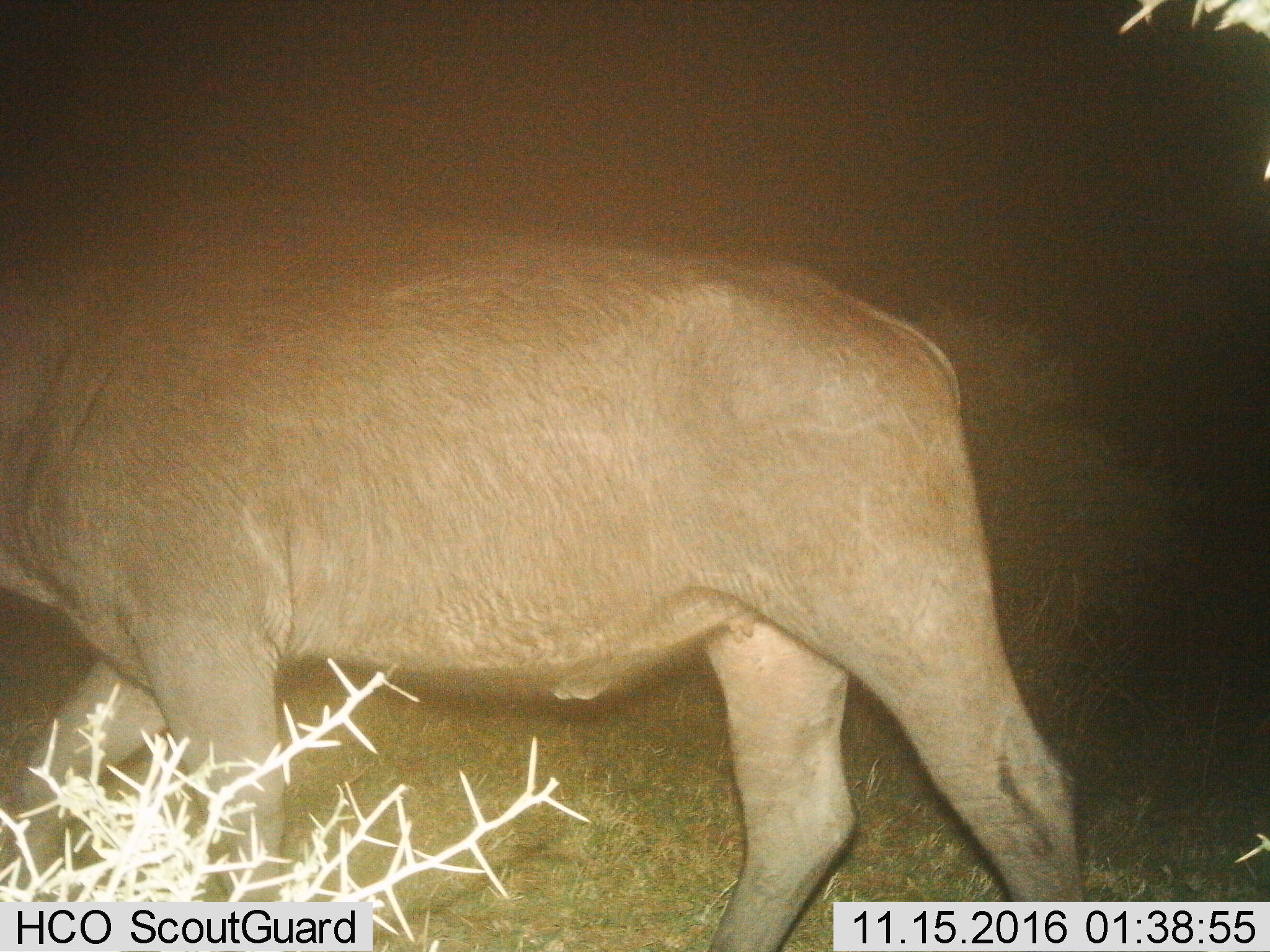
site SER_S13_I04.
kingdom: Animalia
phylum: Chordata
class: Mammalia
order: Artiodactyla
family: Bovidae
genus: Syncerus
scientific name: Syncerus caffer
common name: african buffalo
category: buffalo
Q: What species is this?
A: Buffalo (african buffalo) (Syncerus caffer).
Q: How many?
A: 1.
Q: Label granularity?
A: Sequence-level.